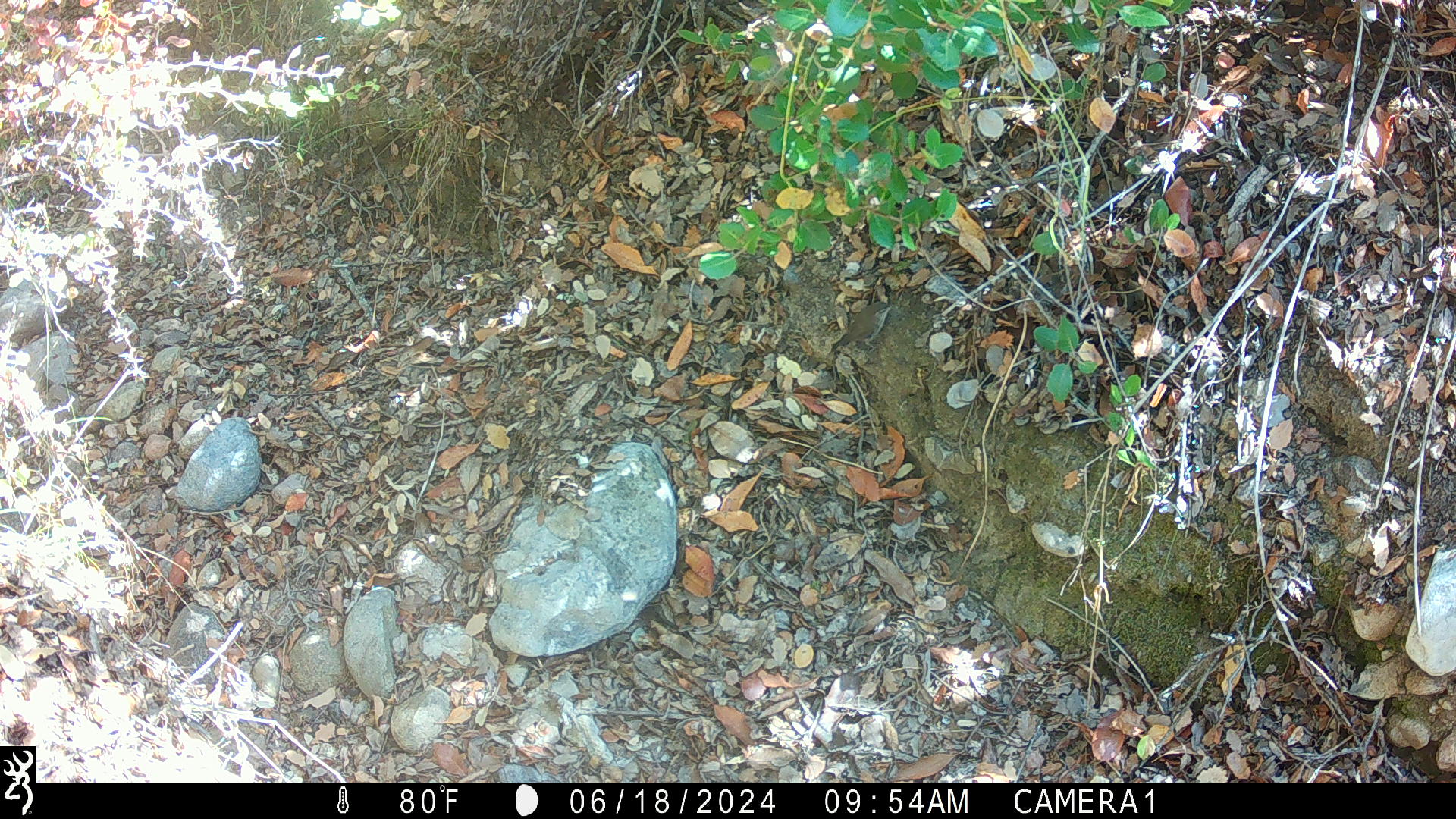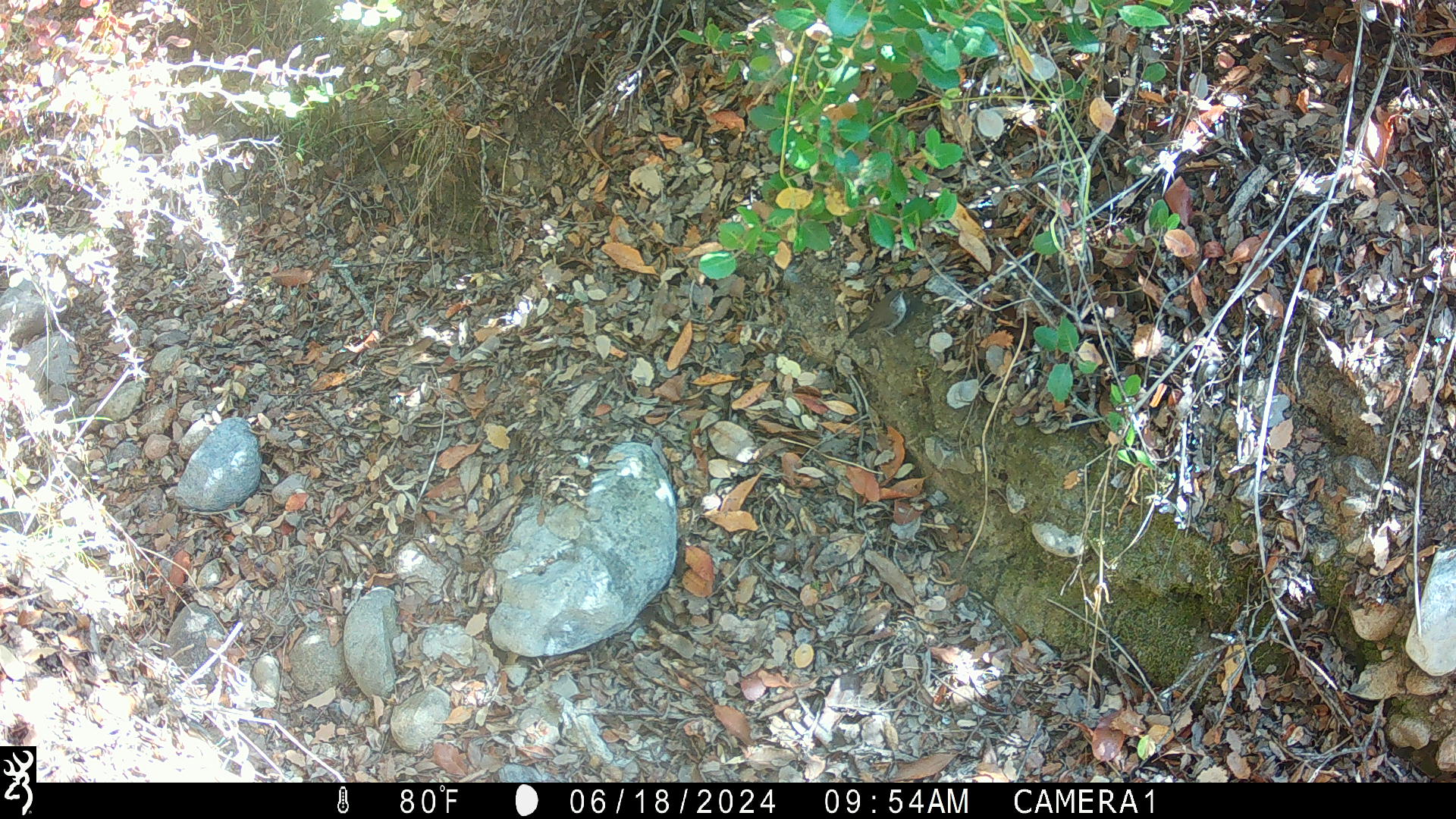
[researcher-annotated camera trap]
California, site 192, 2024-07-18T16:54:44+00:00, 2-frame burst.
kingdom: Animalia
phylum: Chordata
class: Aves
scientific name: Aves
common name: bird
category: unknown bird